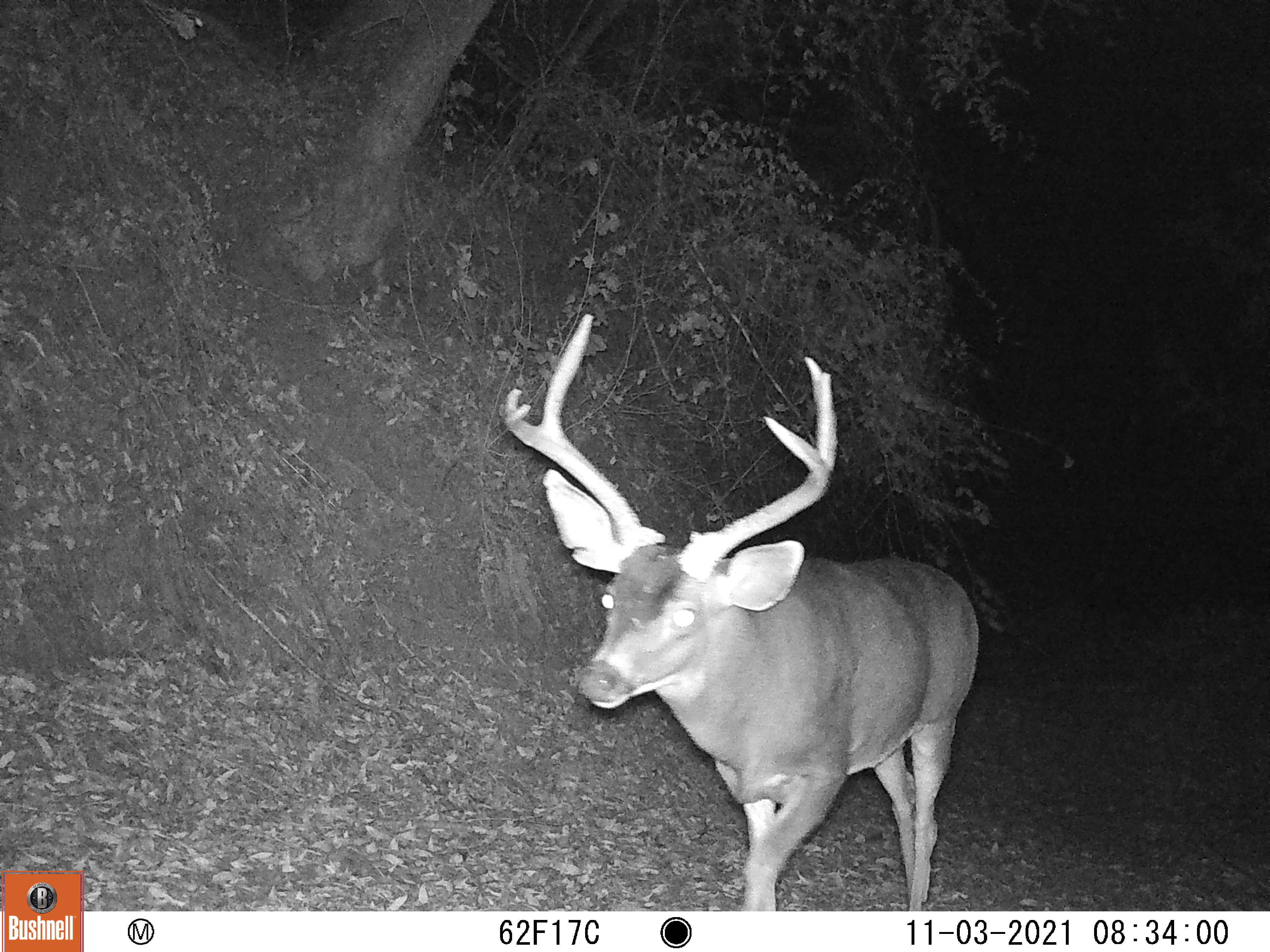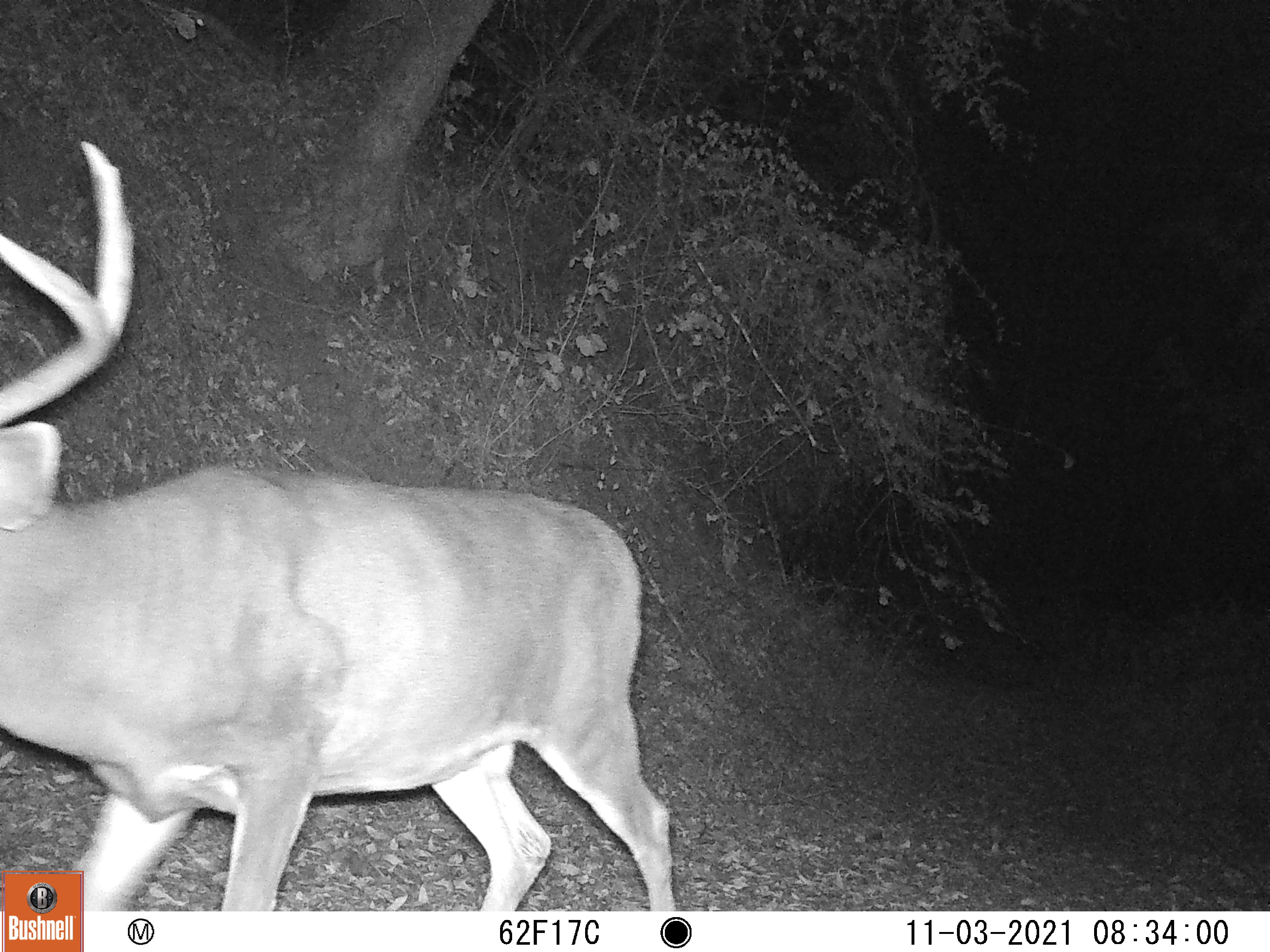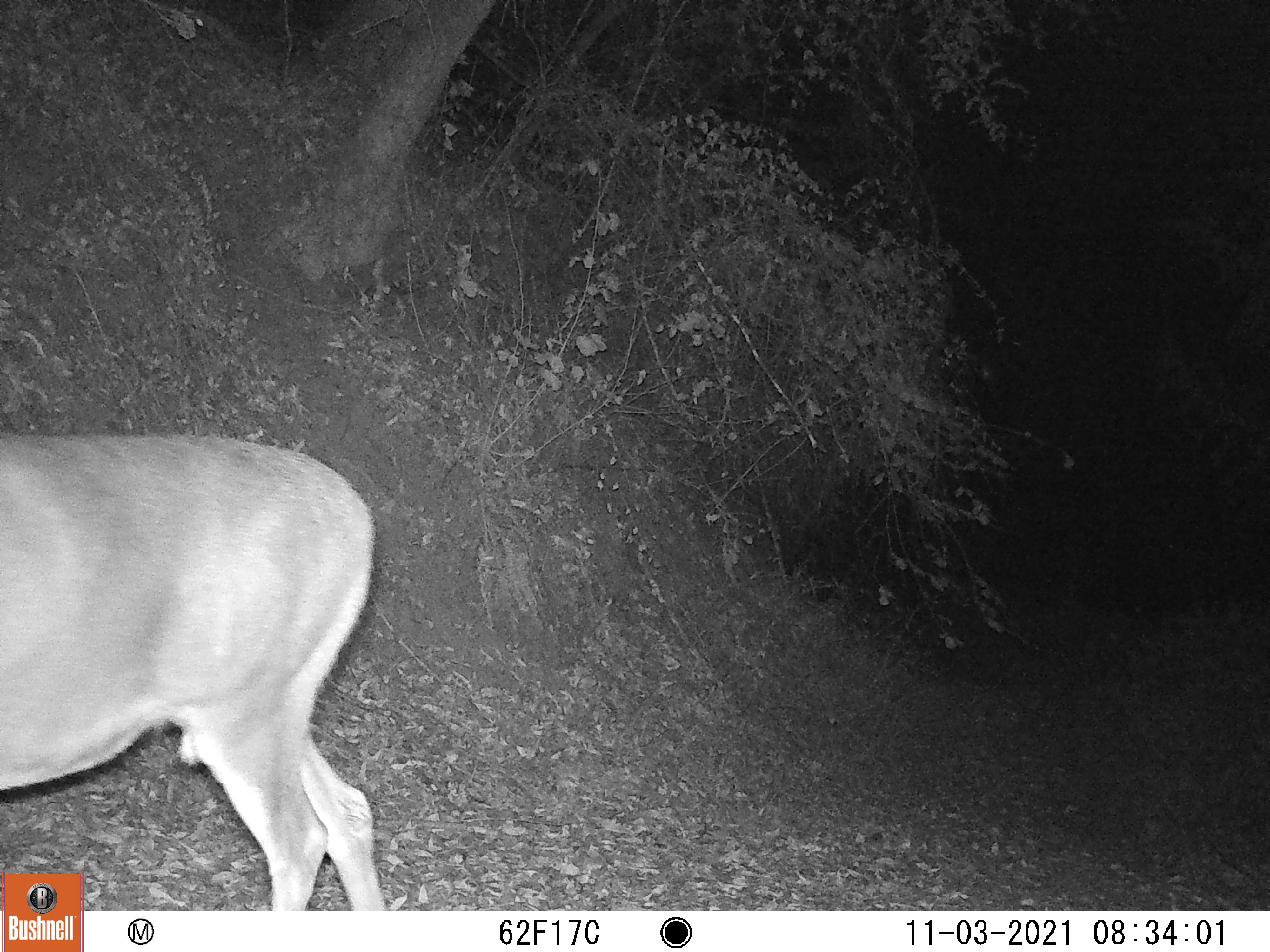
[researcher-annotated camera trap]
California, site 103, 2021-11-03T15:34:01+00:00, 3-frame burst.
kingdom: Animalia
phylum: Chordata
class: Mammalia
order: Artiodactyla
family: Cervidae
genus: Odocoileus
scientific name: Odocoileus hemionus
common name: mule deer